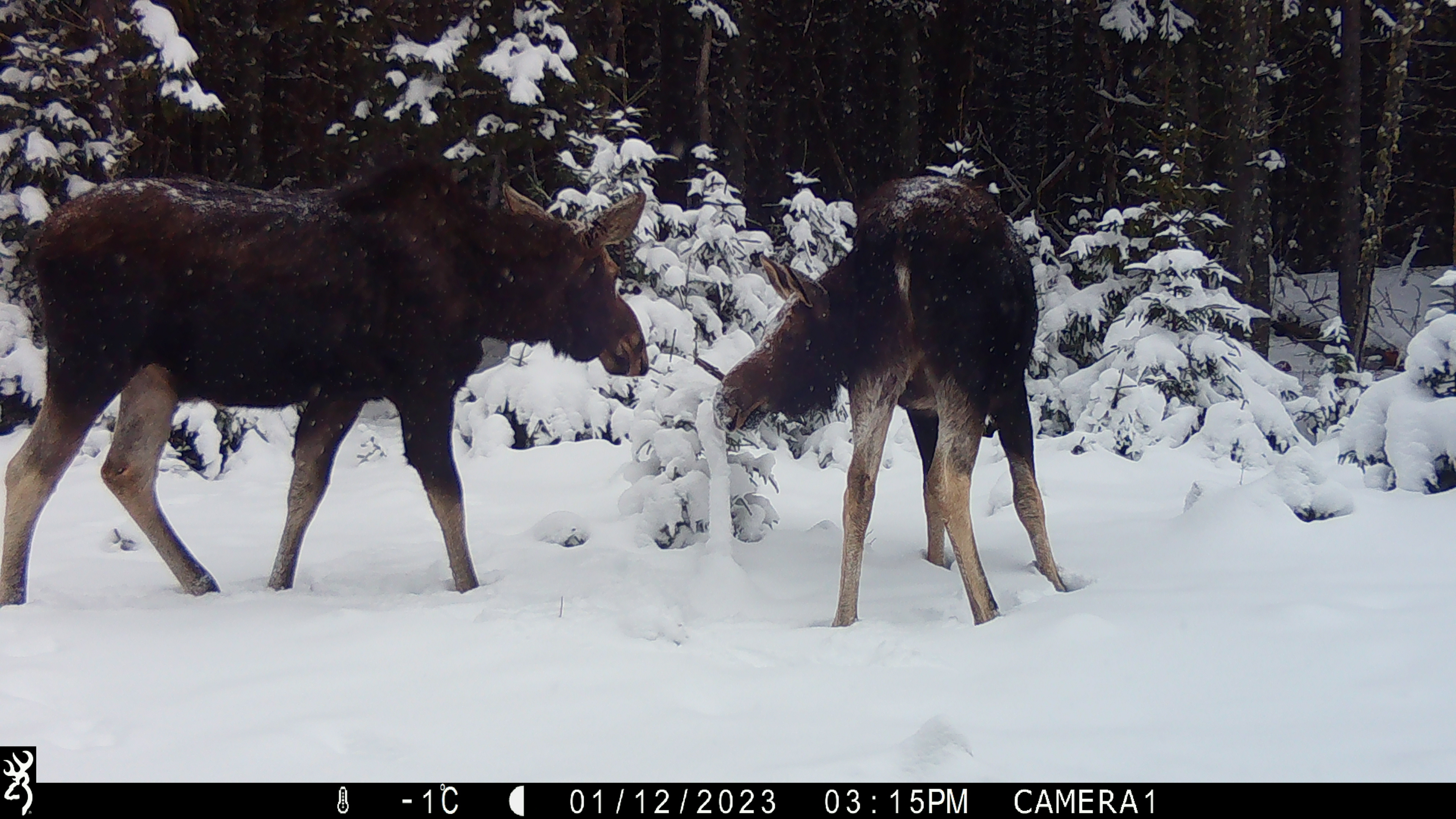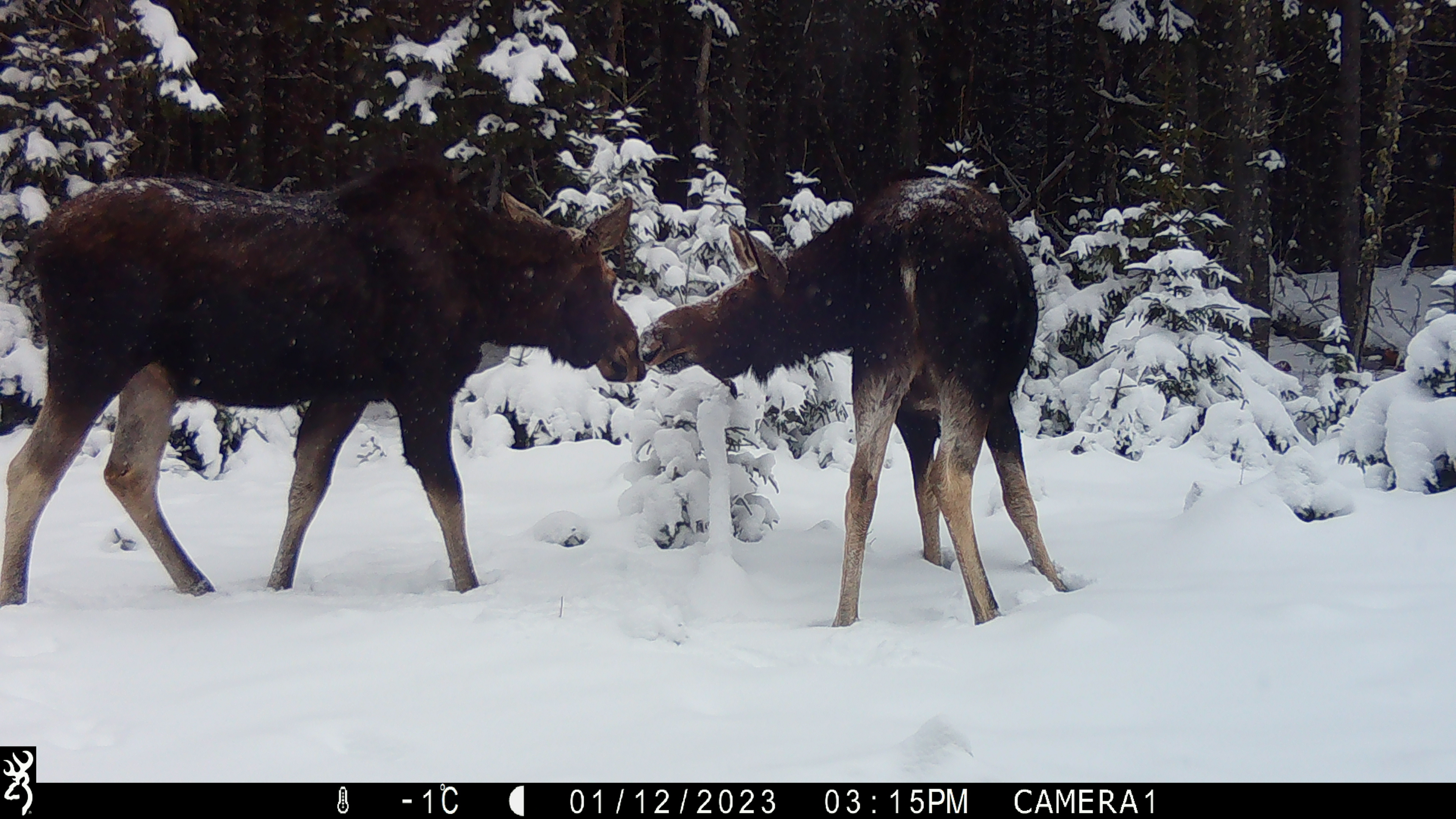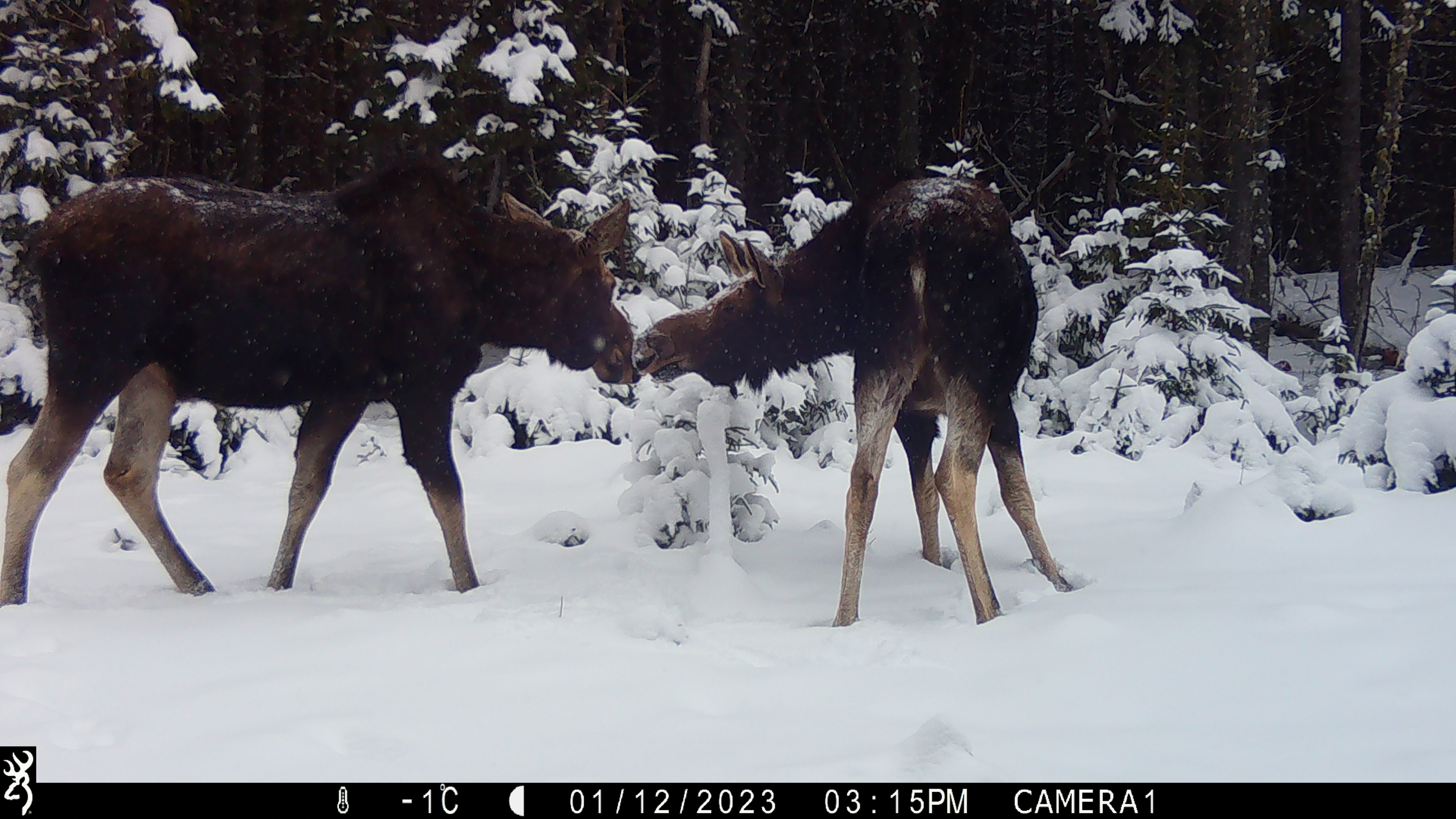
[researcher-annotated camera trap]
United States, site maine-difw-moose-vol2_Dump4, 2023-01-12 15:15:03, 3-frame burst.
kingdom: Animalia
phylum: Chordata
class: Mammalia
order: Artiodactyla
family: Cervidae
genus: Alces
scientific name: Alces alces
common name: moose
Moose (Alces alces).